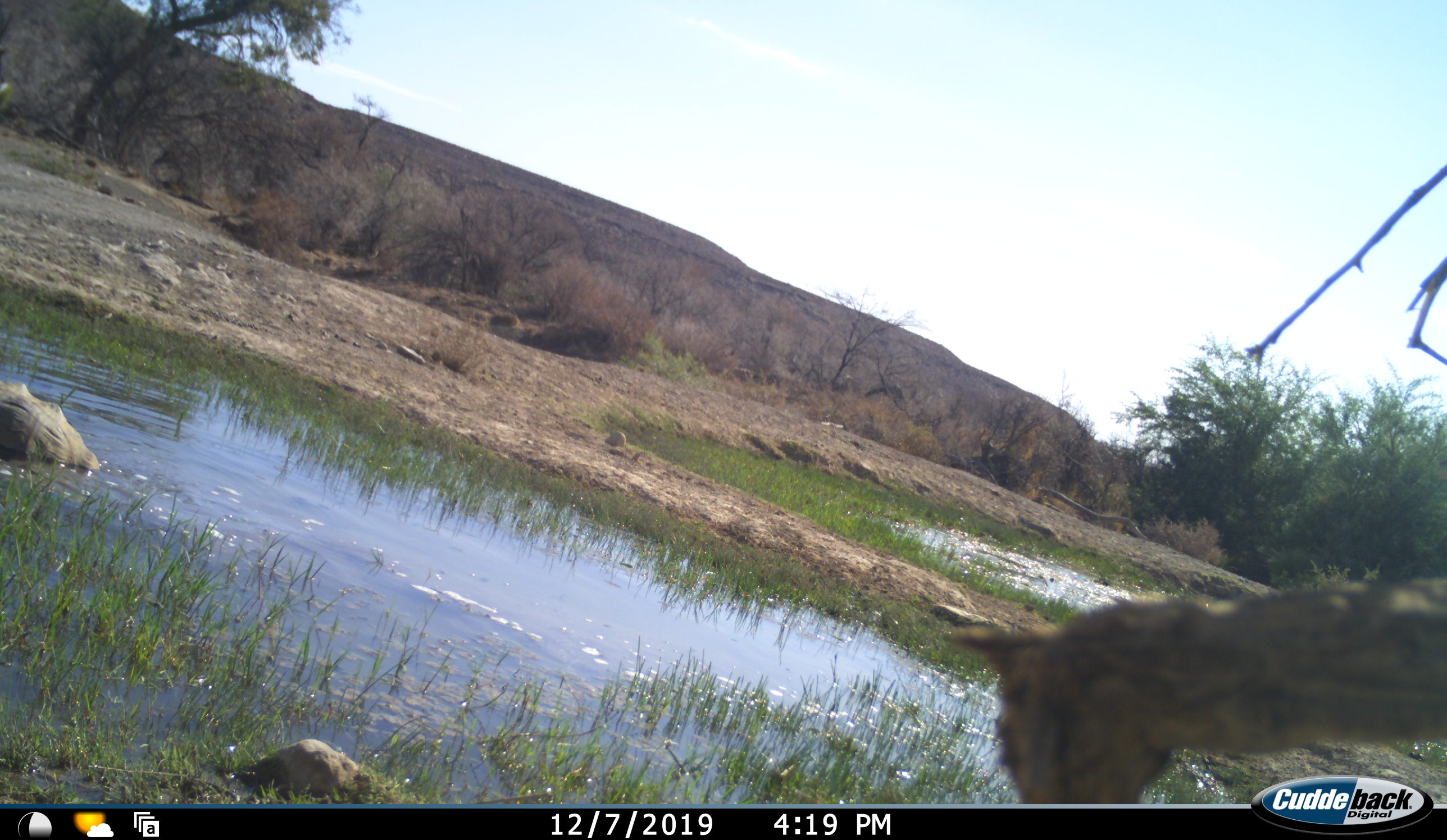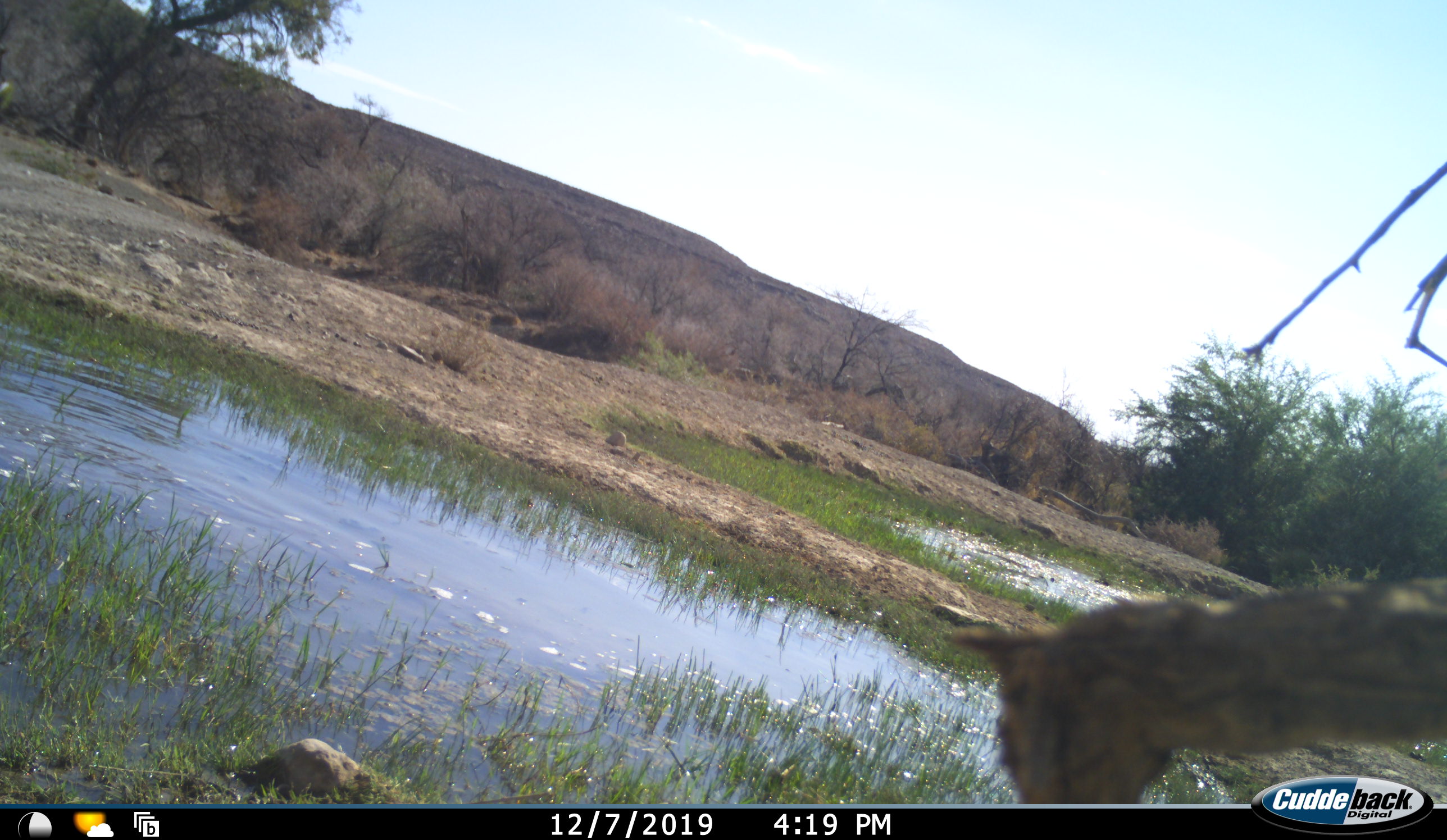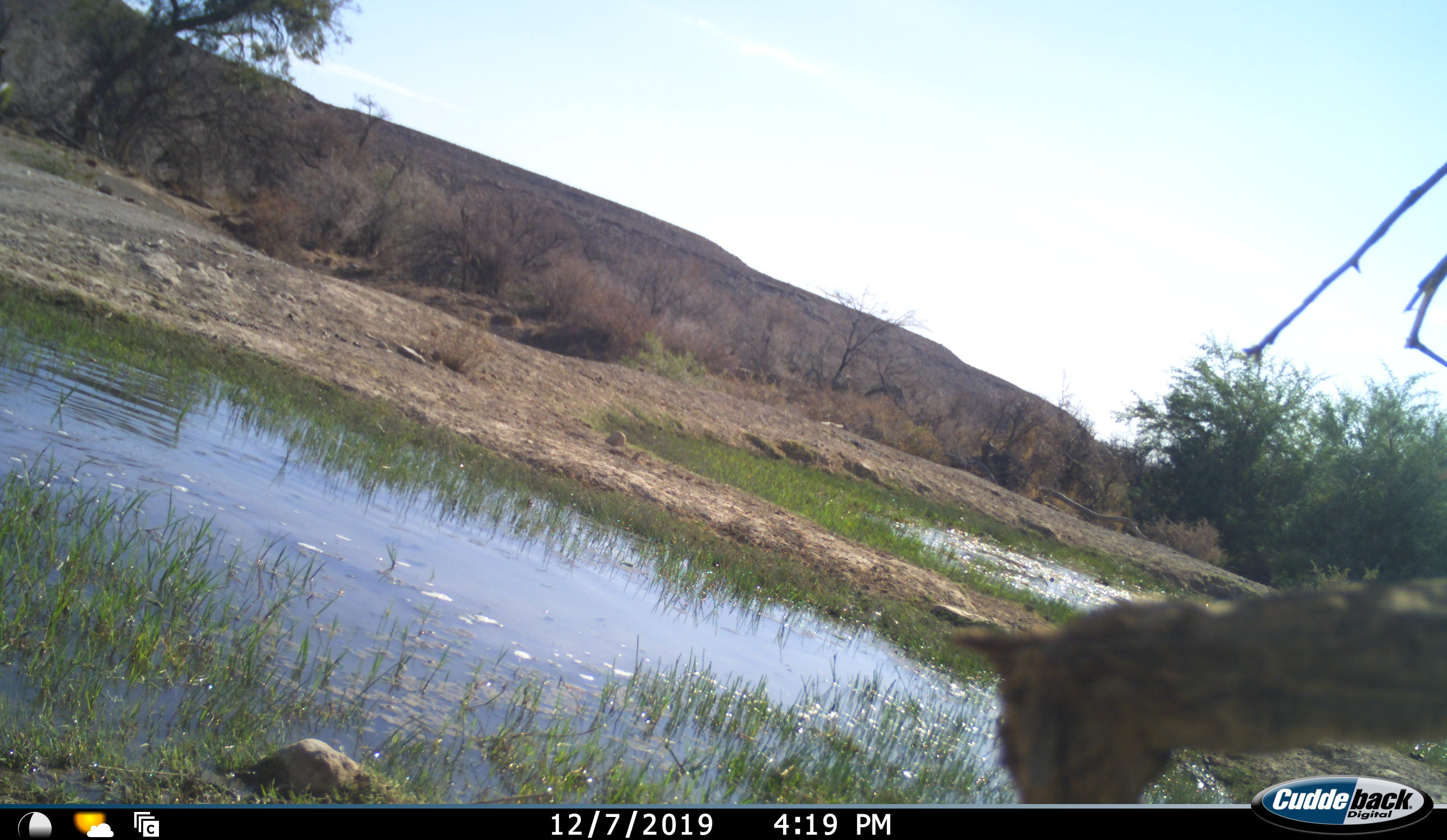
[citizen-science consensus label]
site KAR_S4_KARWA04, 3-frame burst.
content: unidentified animal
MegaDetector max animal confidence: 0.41